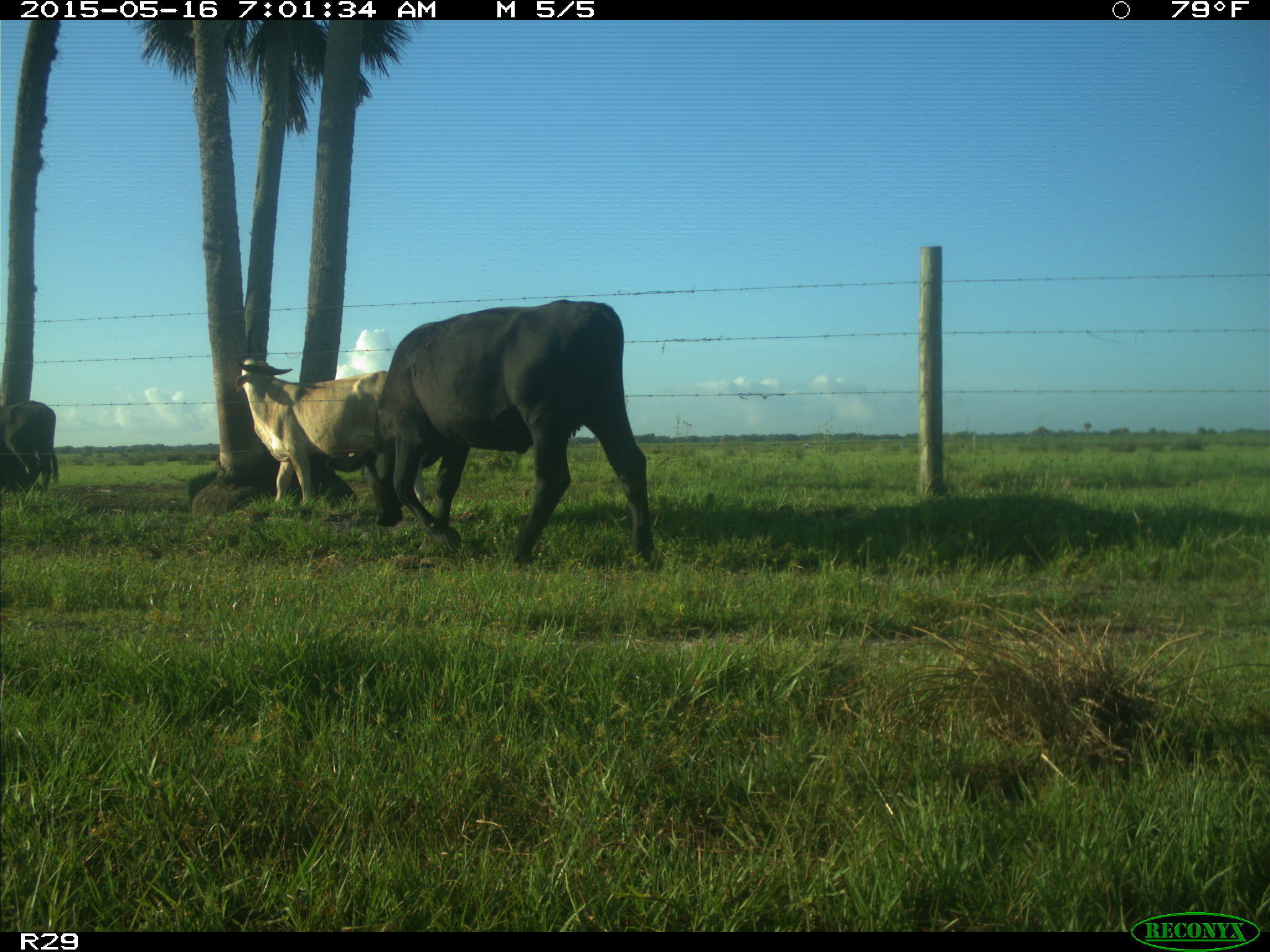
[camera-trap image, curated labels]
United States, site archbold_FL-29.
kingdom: Animalia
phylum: Chordata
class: Mammalia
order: Artiodactyla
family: Bovidae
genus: Bos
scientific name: Bos taurus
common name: domestic cow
Bos taurus (domestic cow).